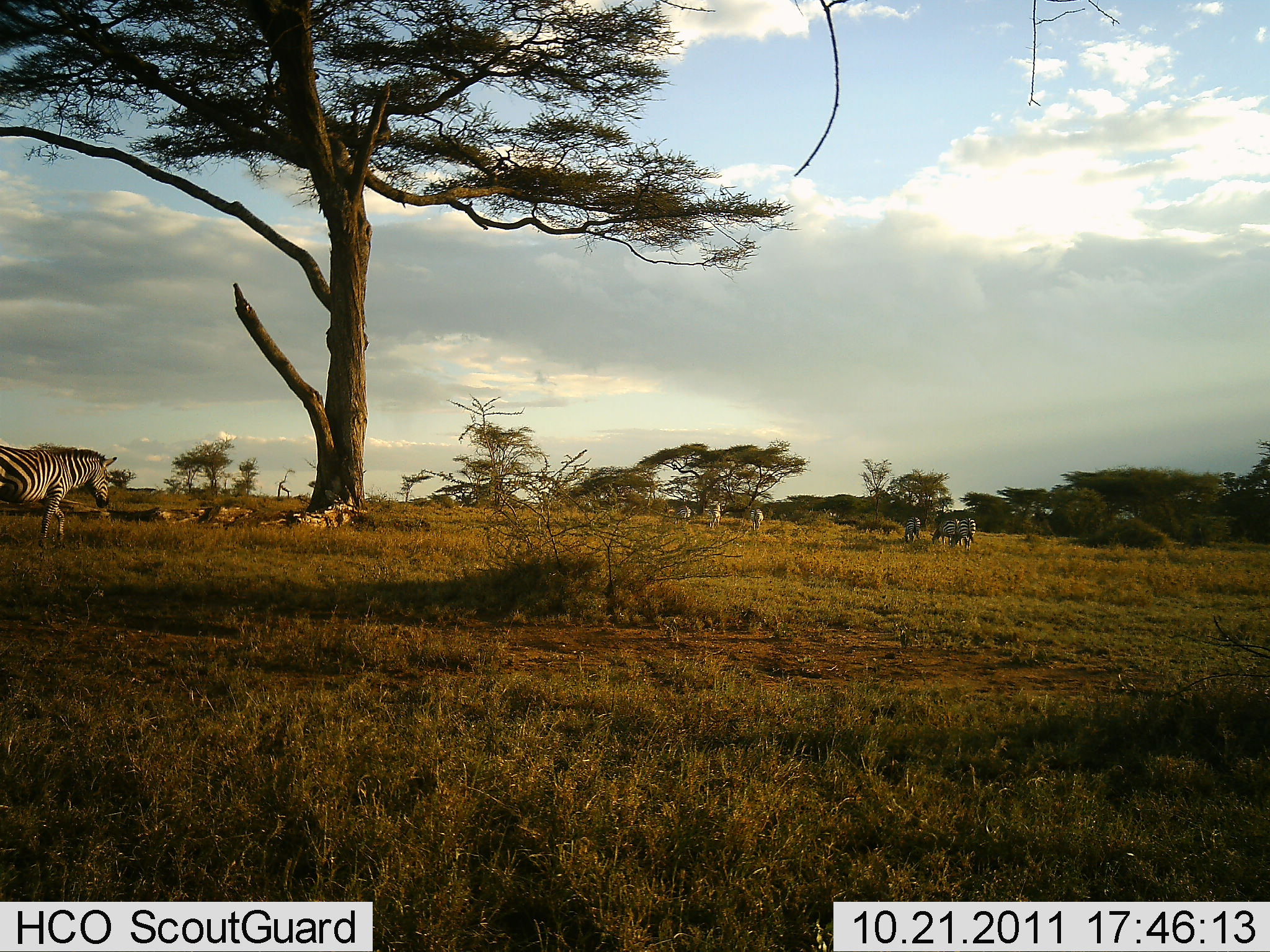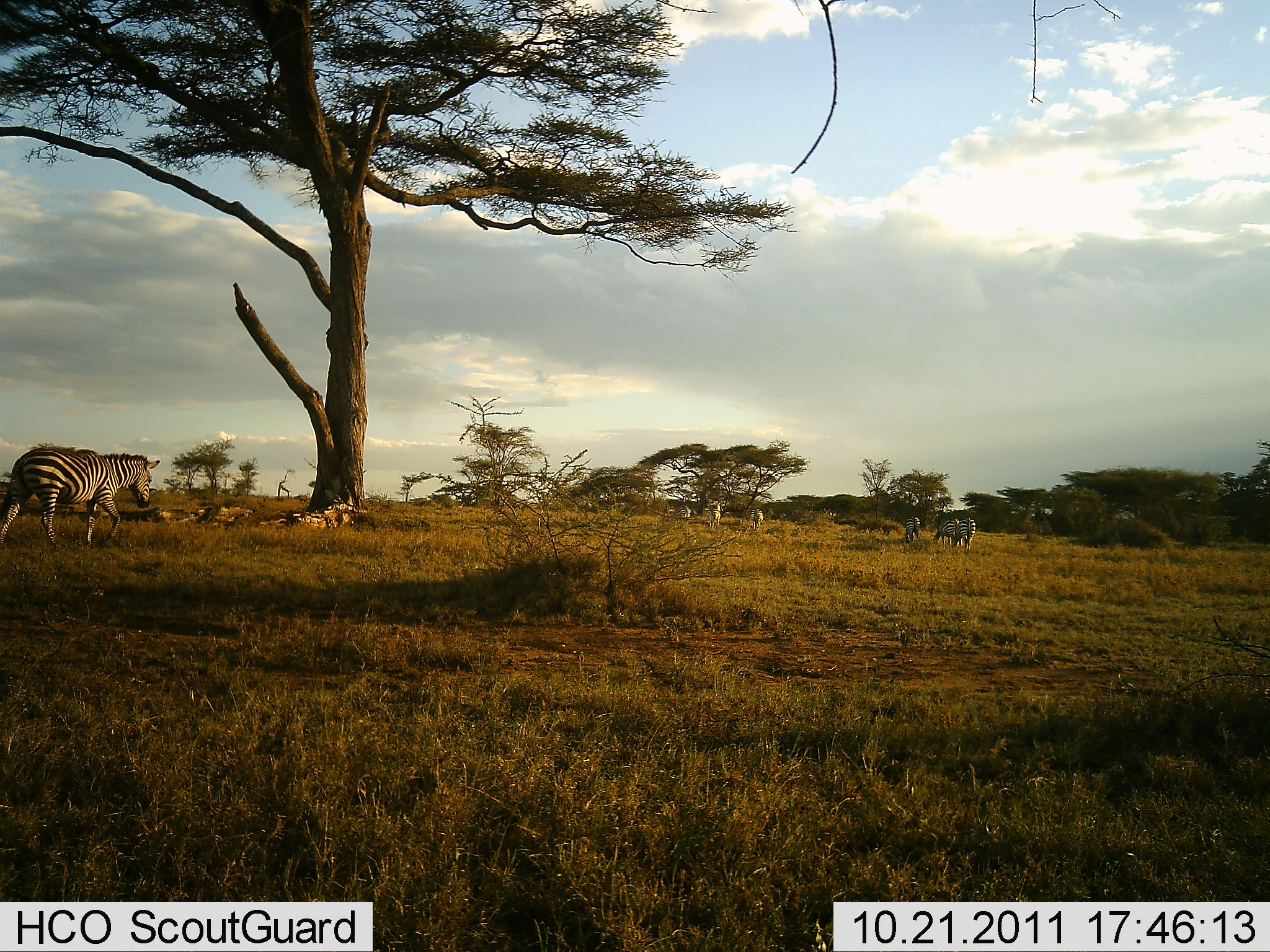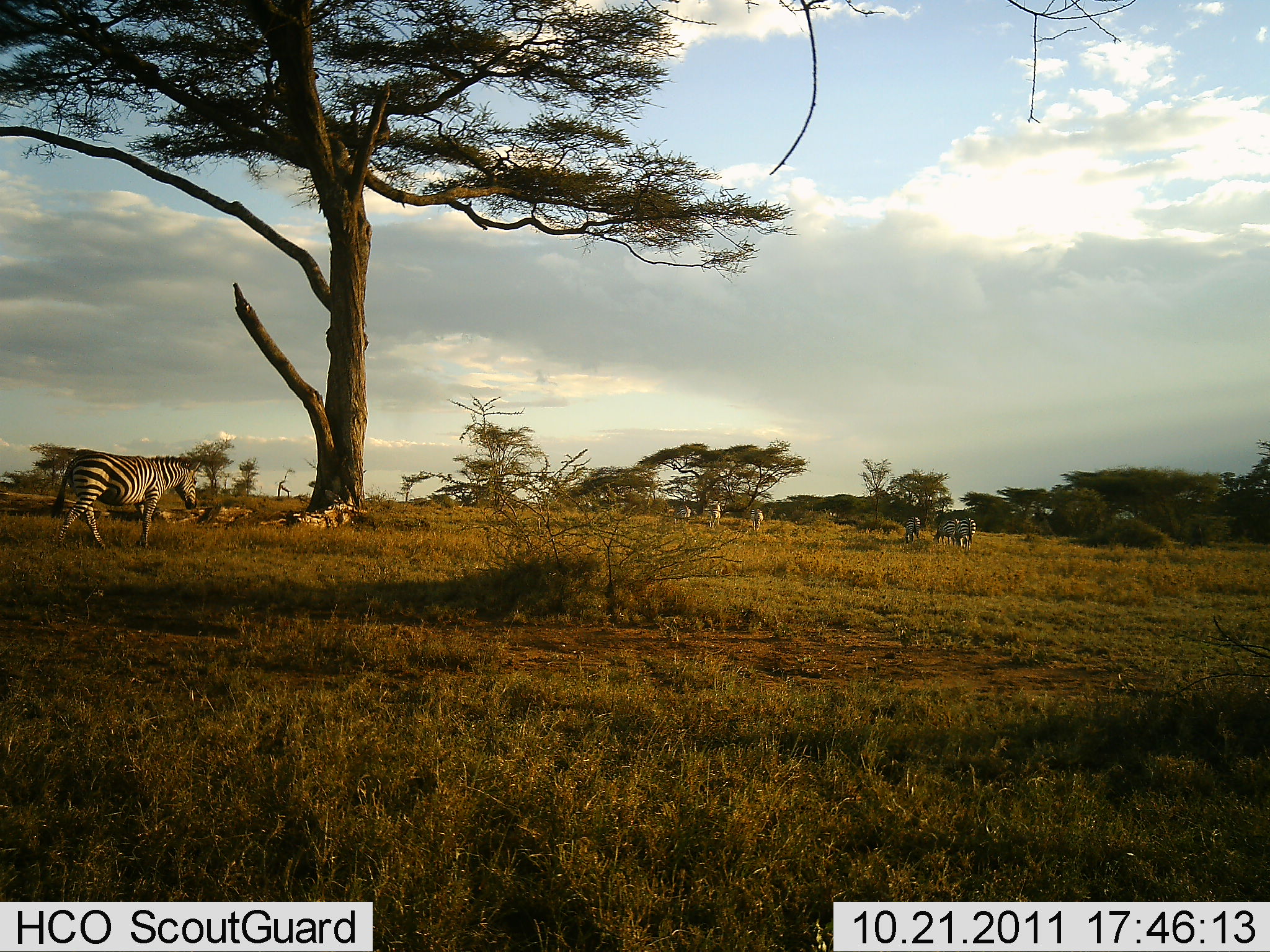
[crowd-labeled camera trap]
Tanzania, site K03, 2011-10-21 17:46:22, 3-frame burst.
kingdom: Animalia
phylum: Chordata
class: Mammalia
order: Perissodactyla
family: Equidae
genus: Equus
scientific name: Equus quagga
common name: plains zebra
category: zebra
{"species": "zebra (plains zebra) (Equus quagga)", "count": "5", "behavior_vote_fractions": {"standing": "21%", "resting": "0%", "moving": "100%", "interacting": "0%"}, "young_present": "0%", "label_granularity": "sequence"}